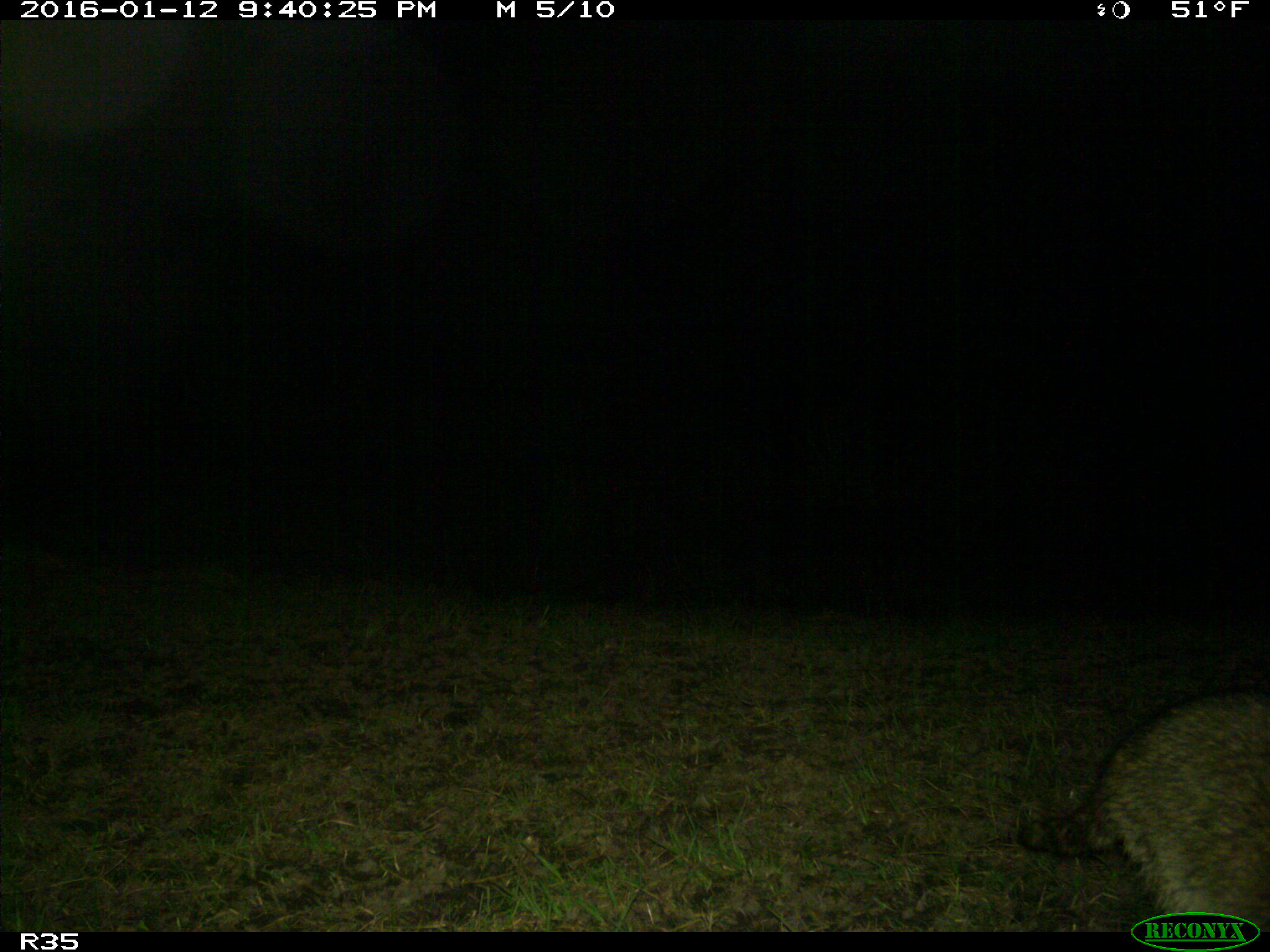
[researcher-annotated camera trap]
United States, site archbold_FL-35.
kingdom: Animalia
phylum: Chordata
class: Mammalia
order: Carnivora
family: Procyonidae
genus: Procyon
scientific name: Procyon lotor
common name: common raccoon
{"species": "Procyon lotor (common raccoon)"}